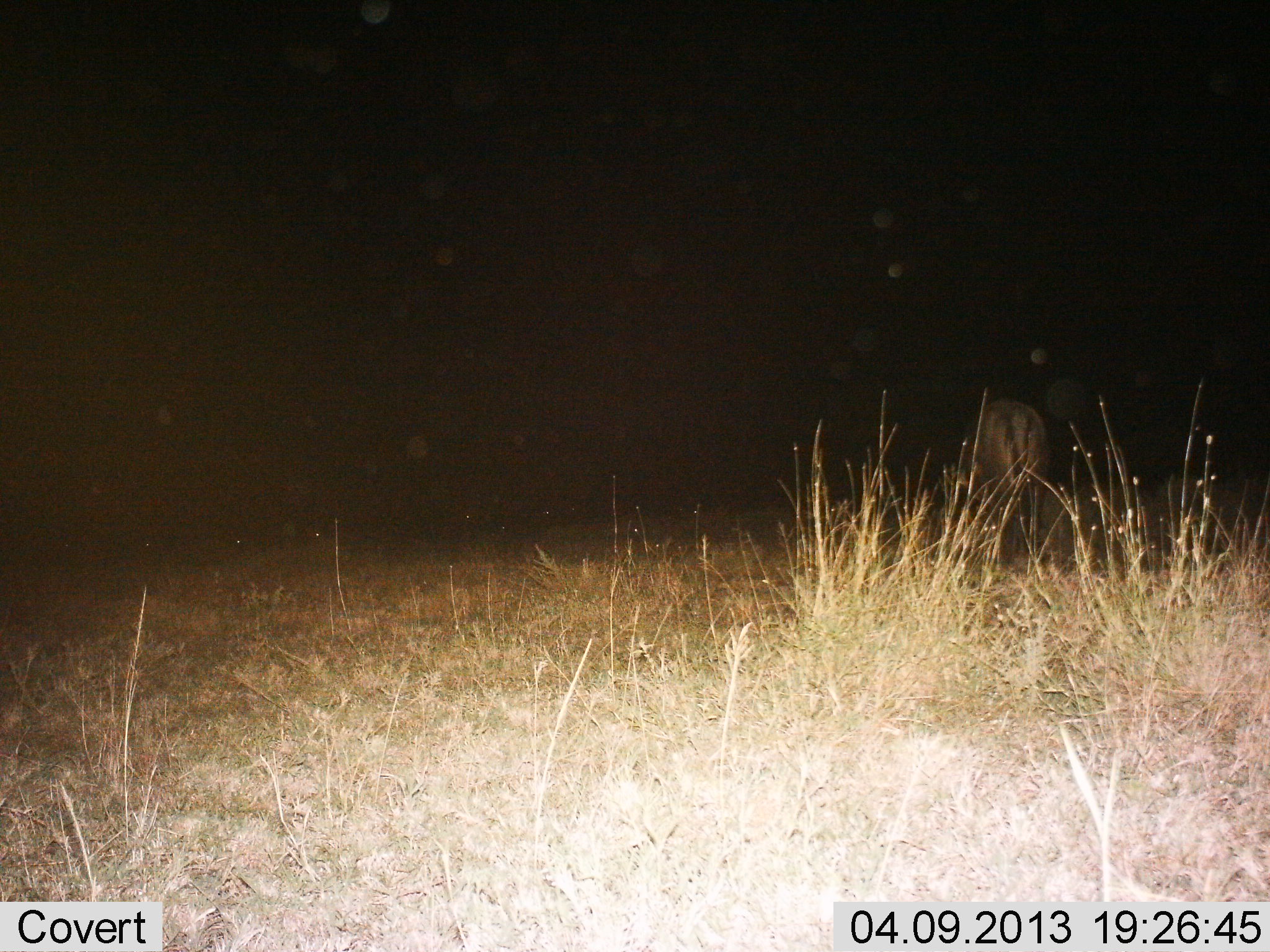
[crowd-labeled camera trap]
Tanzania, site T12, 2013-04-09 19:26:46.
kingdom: Animalia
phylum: Chordata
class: Mammalia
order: Artiodactyla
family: Bovidae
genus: Connochaetes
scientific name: Connochaetes taurinus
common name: blue wildebeest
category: wildebeest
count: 1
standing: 62%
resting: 0%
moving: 0%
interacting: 0%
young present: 0%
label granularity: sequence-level